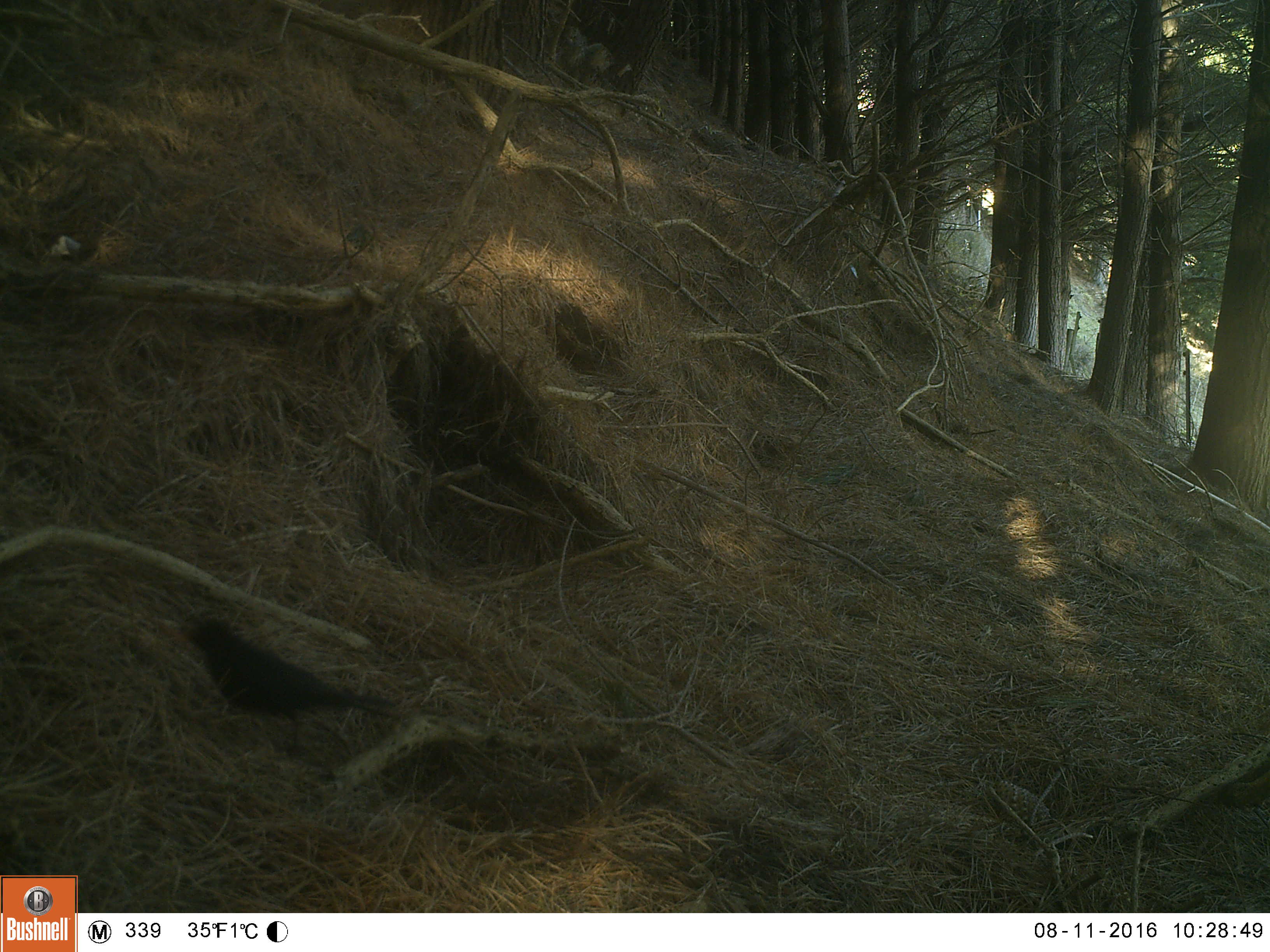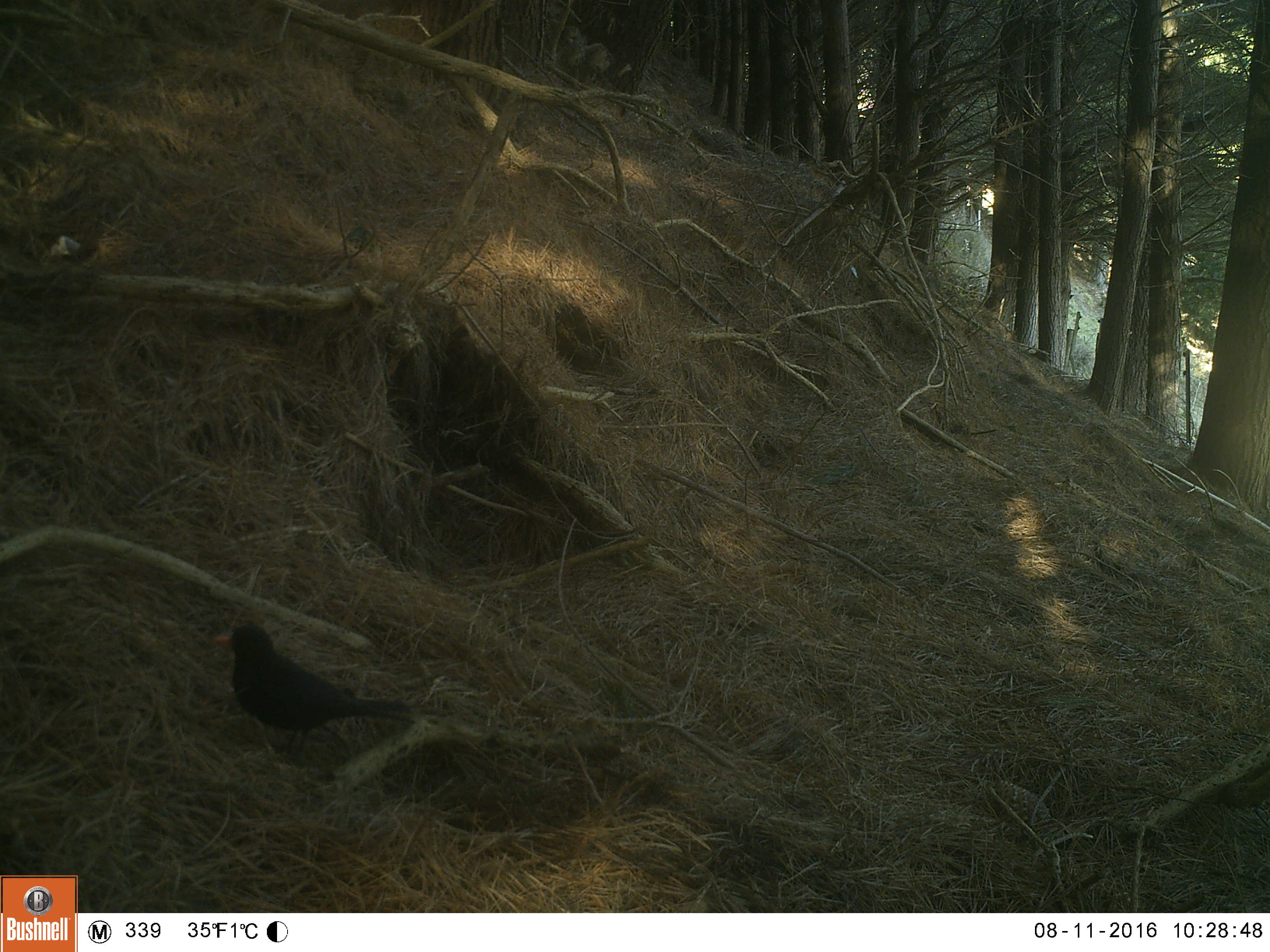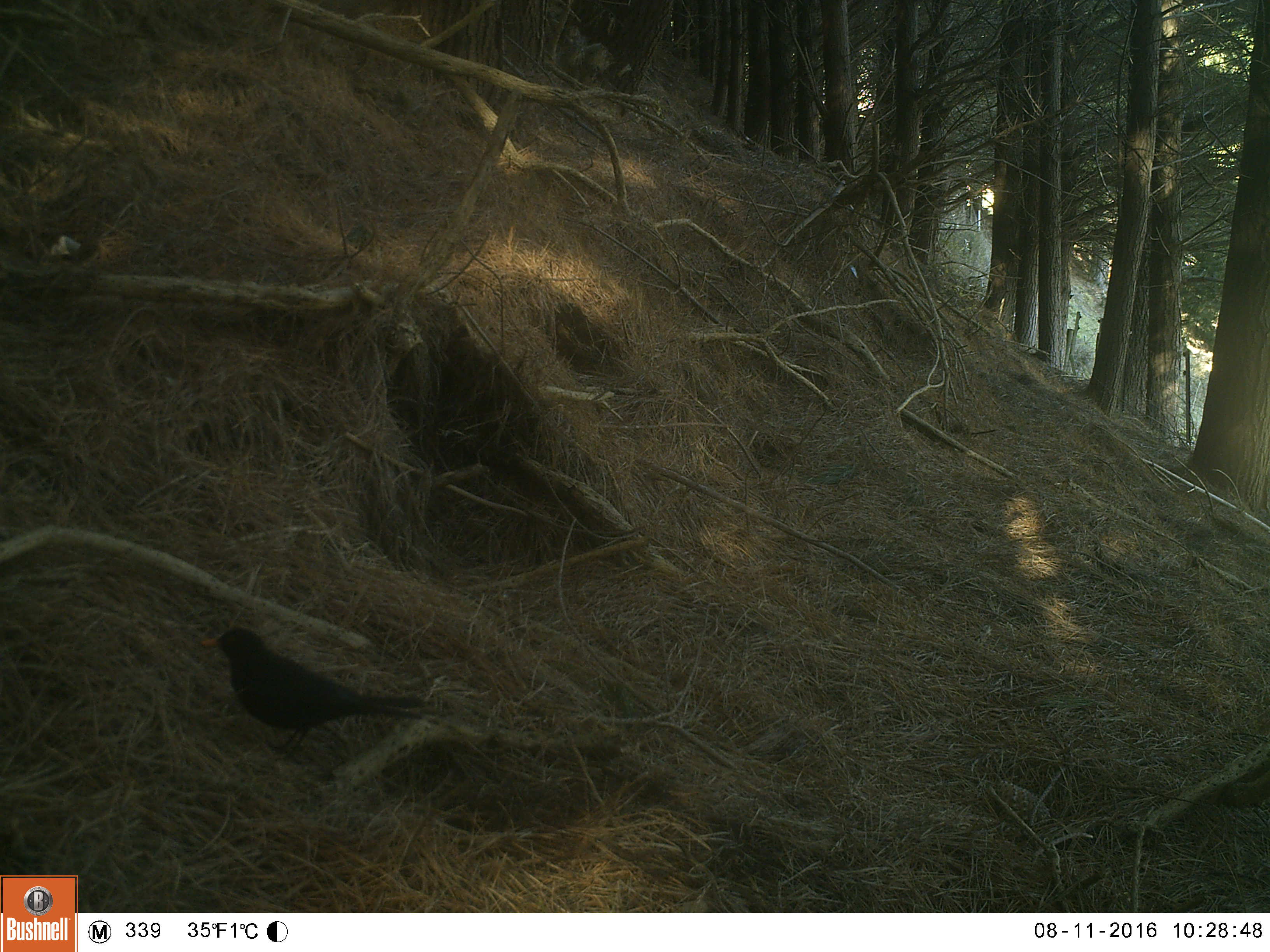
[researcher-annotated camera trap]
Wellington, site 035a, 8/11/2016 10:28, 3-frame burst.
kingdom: Animalia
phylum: Chordata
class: Aves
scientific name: Aves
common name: bird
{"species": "bird (Aves)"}